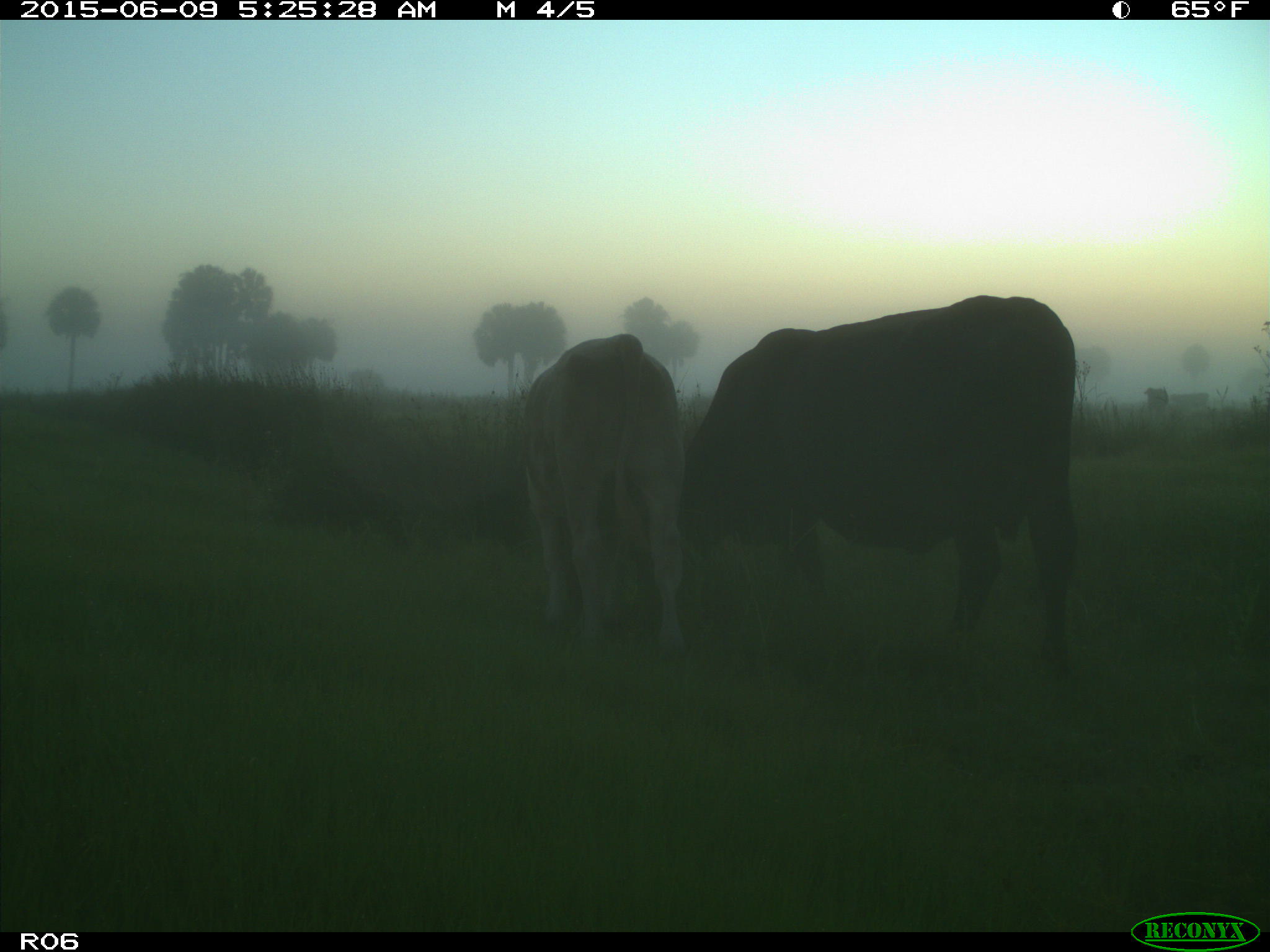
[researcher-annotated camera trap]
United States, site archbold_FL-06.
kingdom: Animalia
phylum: Chordata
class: Mammalia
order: Artiodactyla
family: Bovidae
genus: Bos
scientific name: Bos taurus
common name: domestic cow